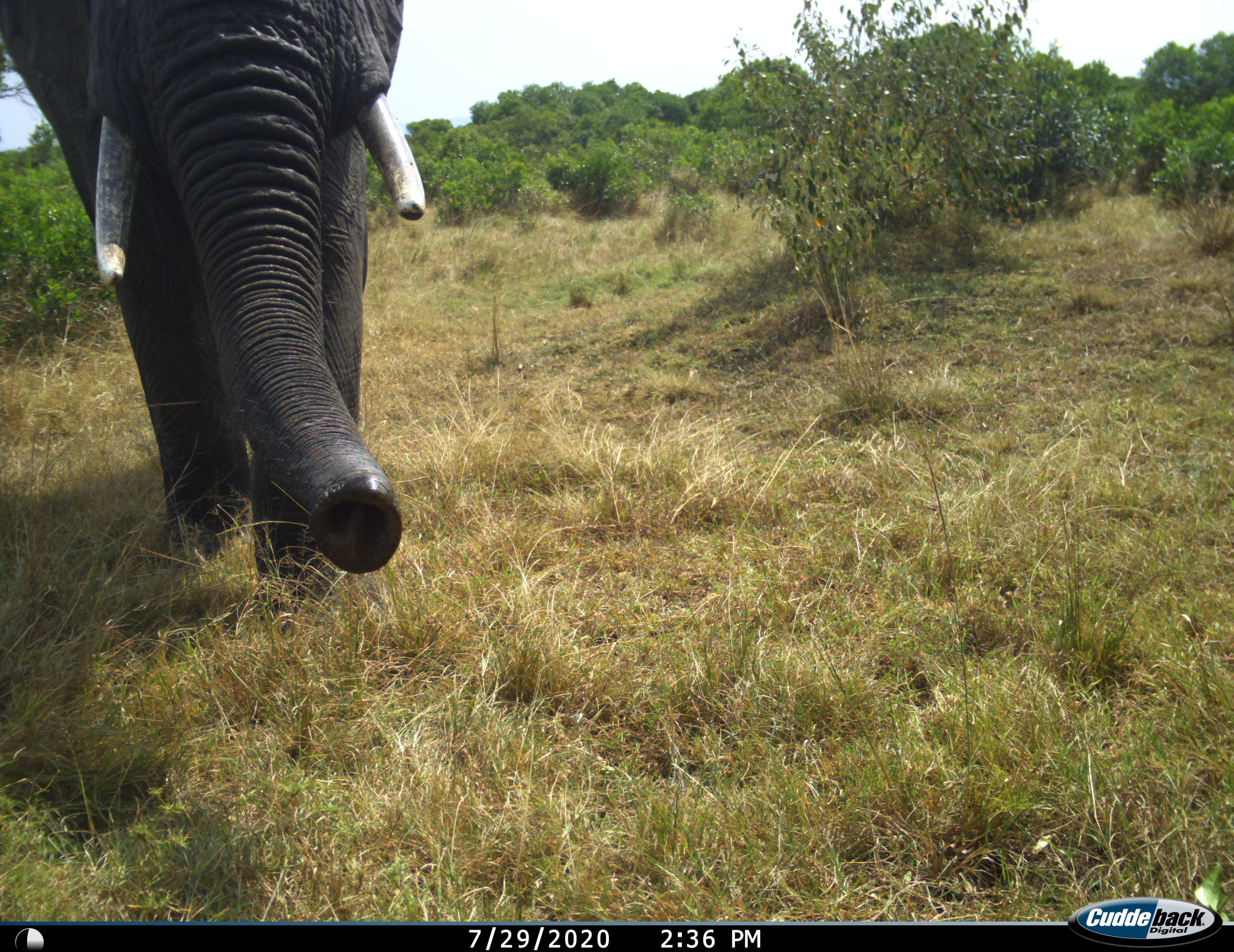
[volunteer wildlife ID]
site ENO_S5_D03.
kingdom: Animalia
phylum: Chordata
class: Mammalia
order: Proboscidea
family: Elephantidae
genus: Loxodonta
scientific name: Loxodonta africana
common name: african bush elephant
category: elephant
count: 1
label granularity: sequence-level